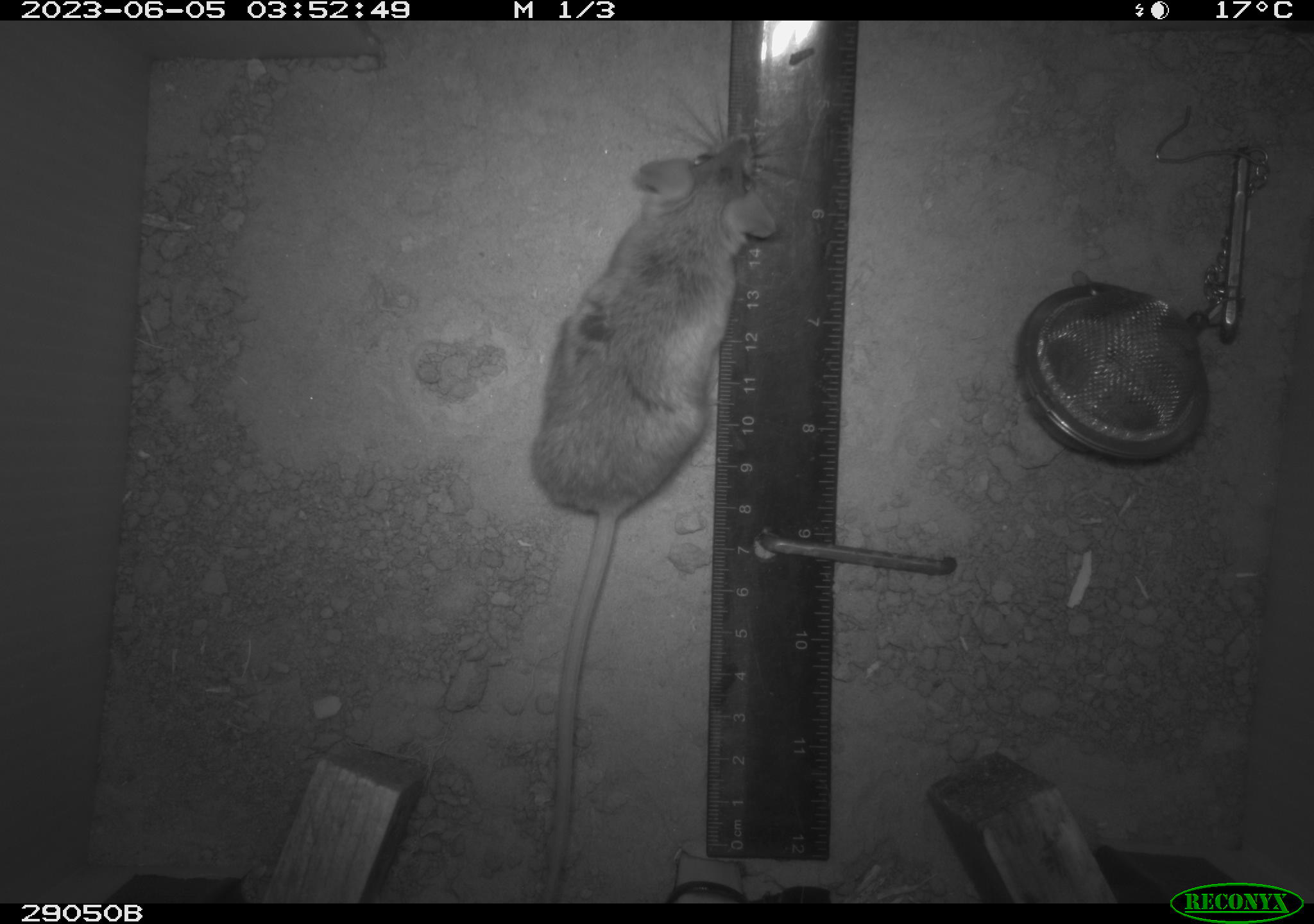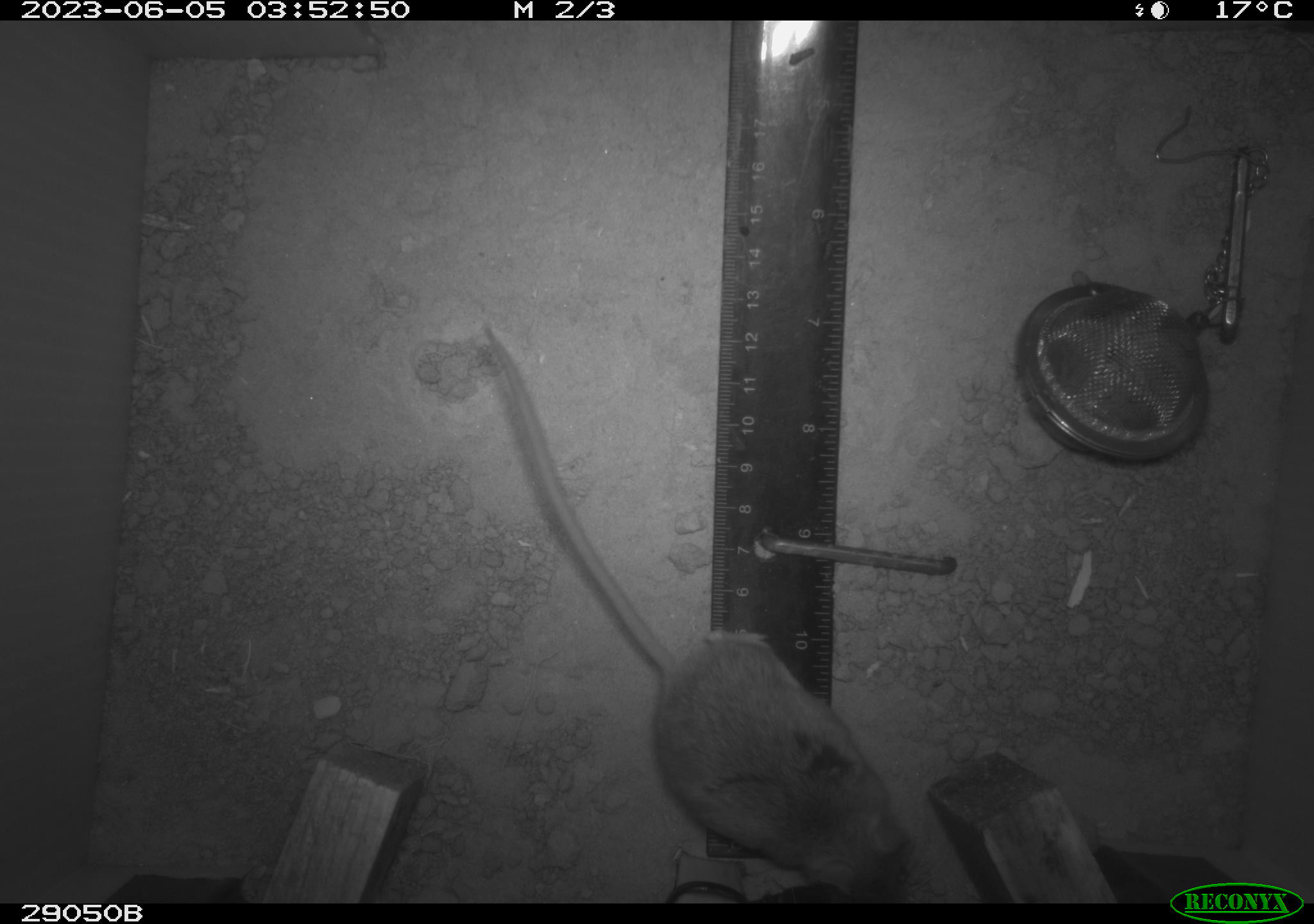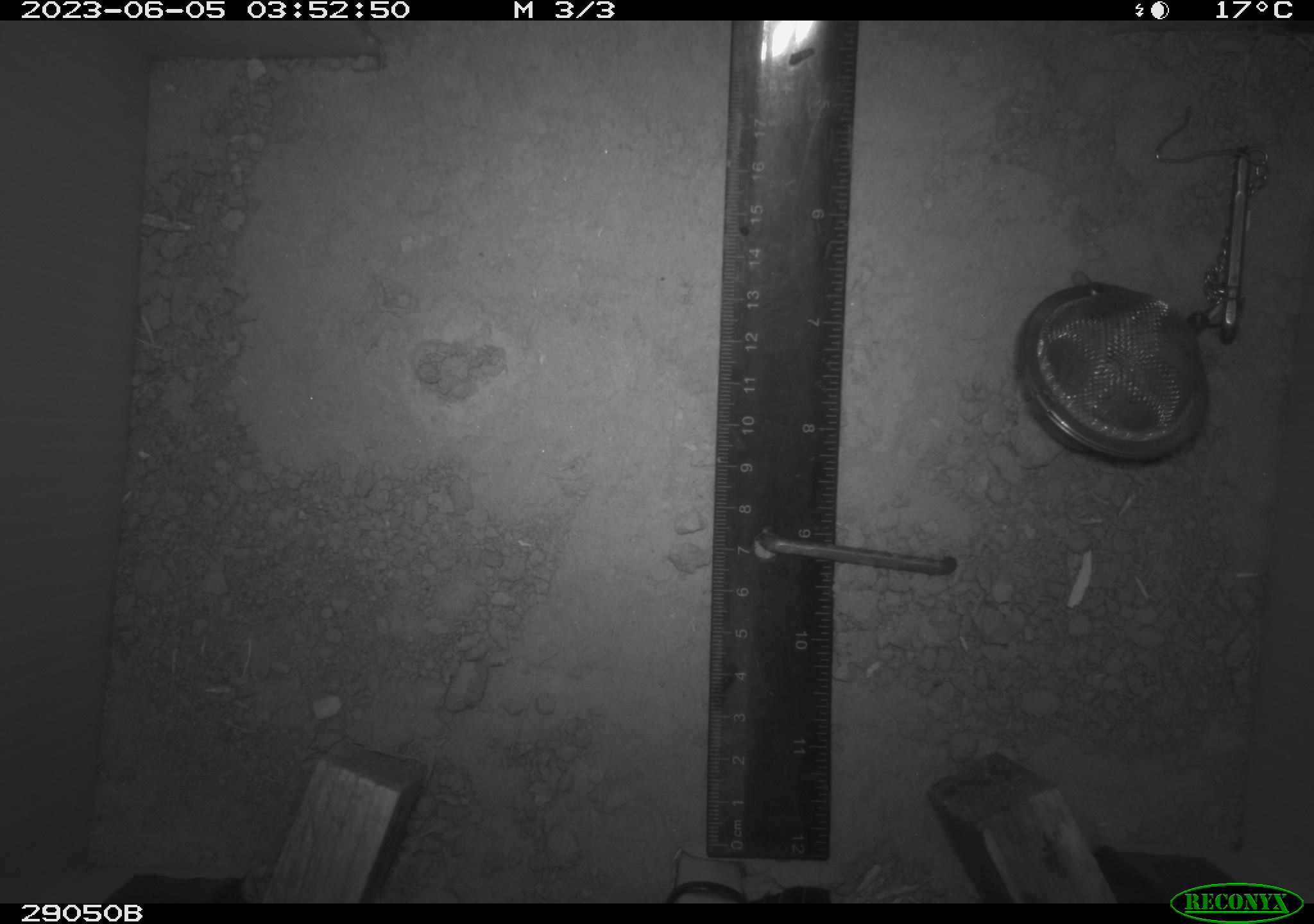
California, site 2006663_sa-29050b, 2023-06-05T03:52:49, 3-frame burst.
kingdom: Animalia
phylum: Chordata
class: Mammalia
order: Rodentia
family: Cricetidae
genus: Peromyscus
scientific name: Peromyscus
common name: deer mice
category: peromyscus species